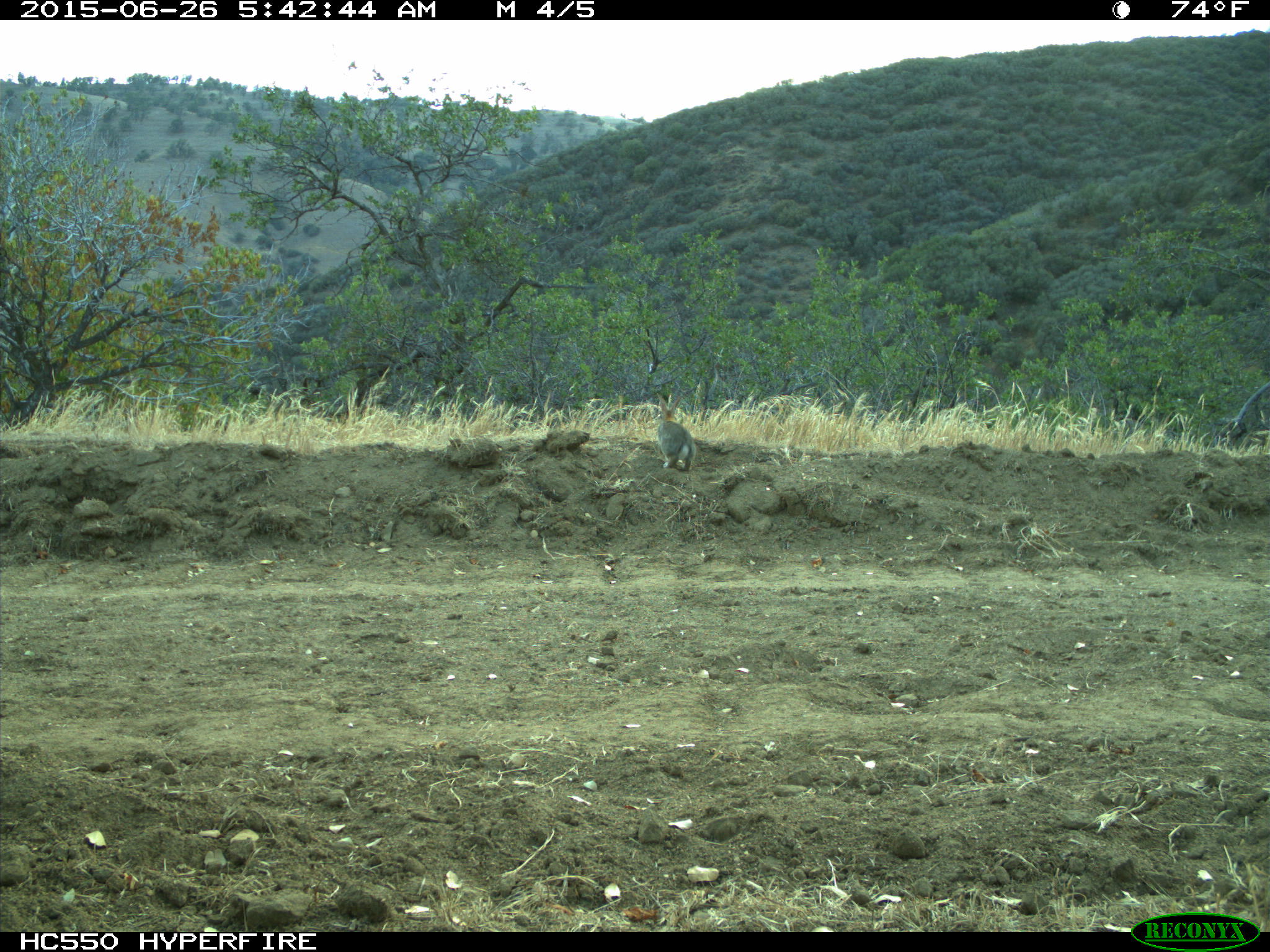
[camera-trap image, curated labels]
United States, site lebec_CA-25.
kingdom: Animalia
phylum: Chordata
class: Mammalia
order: Lagomorpha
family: Leporidae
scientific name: Leporidae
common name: rabbits and hares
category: unidentified rabbit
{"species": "unidentified rabbit (rabbits and hares) (Leporidae)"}